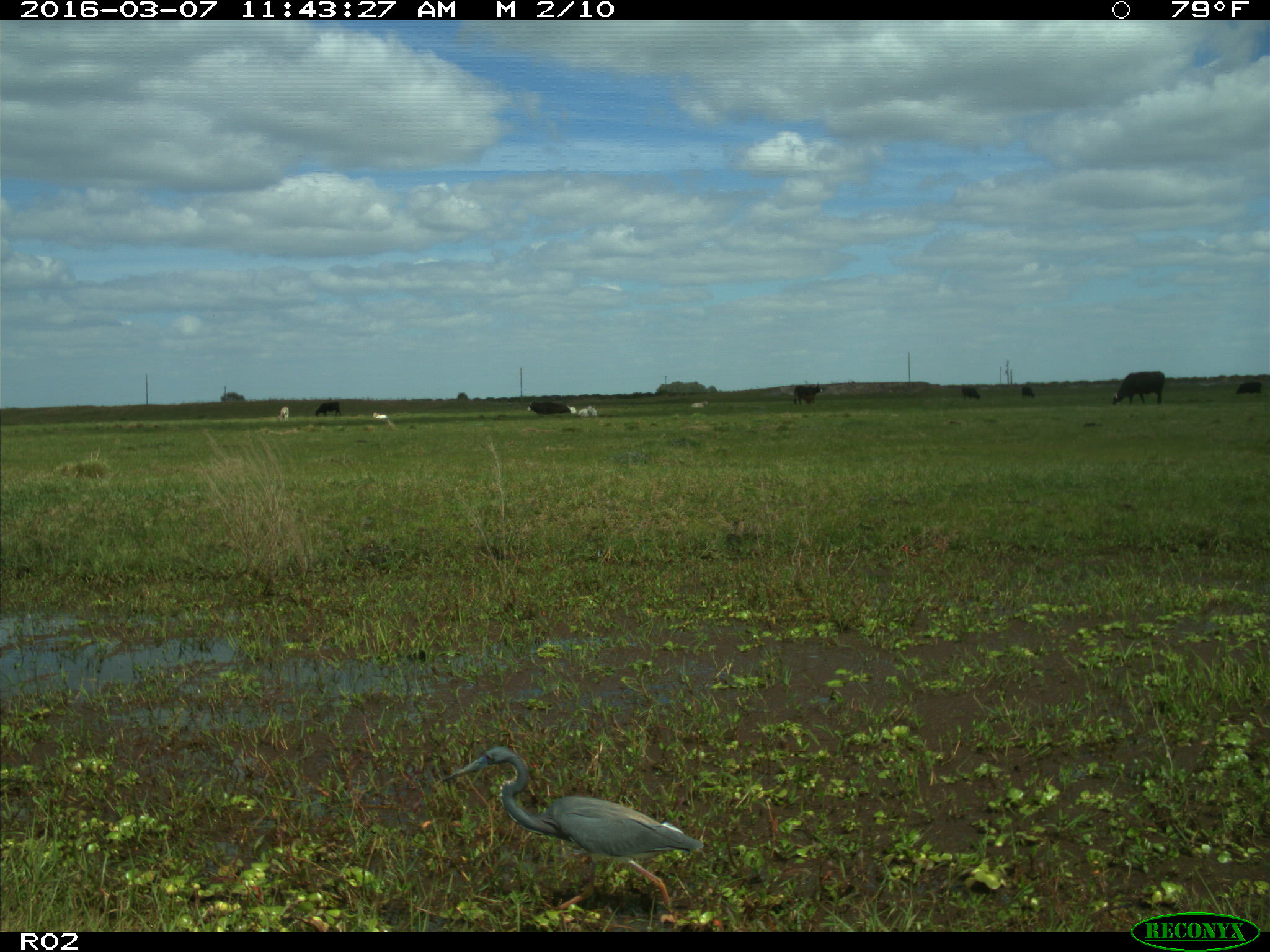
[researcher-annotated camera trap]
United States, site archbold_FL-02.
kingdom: Animalia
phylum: Chordata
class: Mammalia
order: Artiodactyla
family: Bovidae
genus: Bos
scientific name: Bos taurus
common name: domestic cow